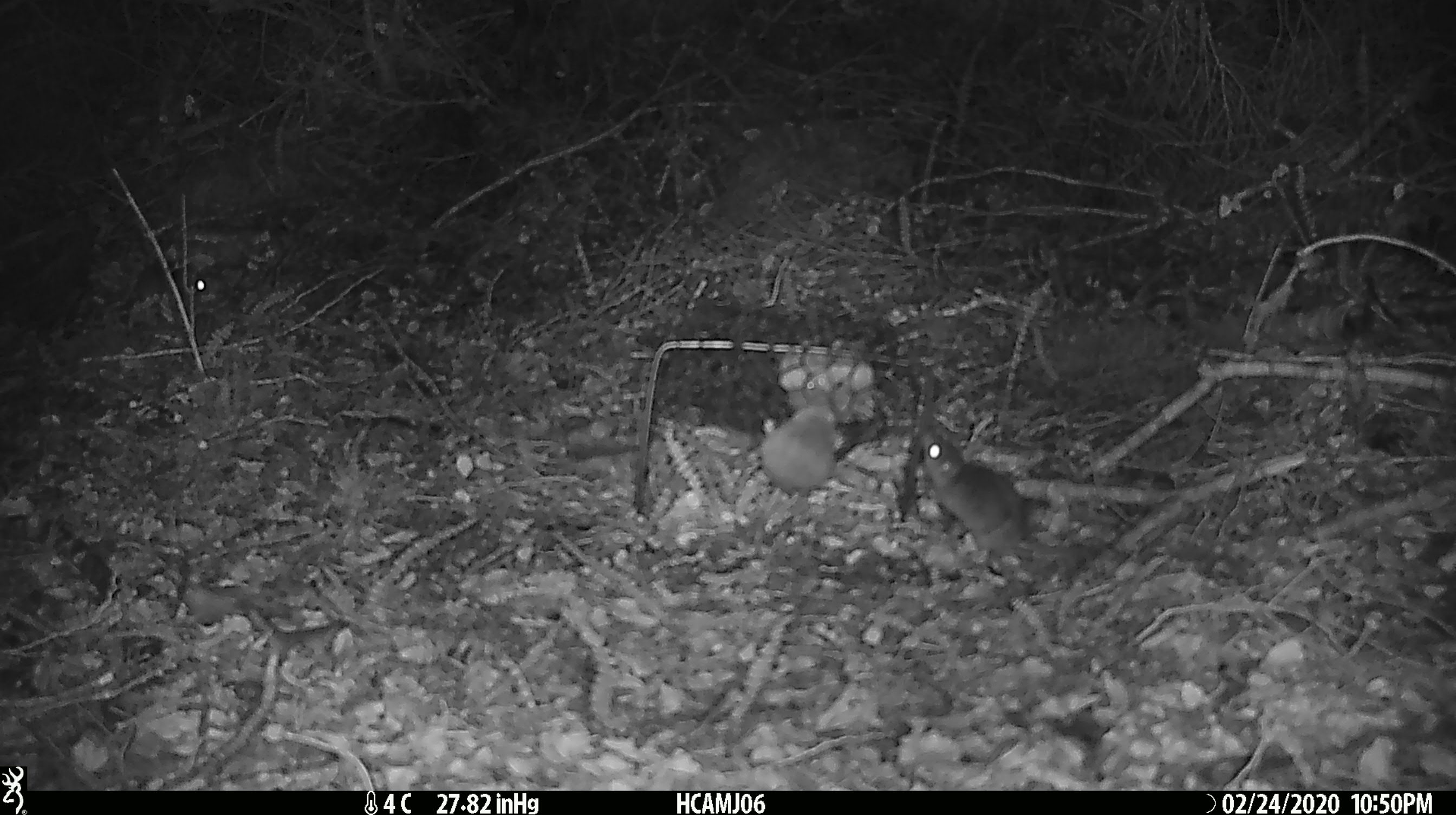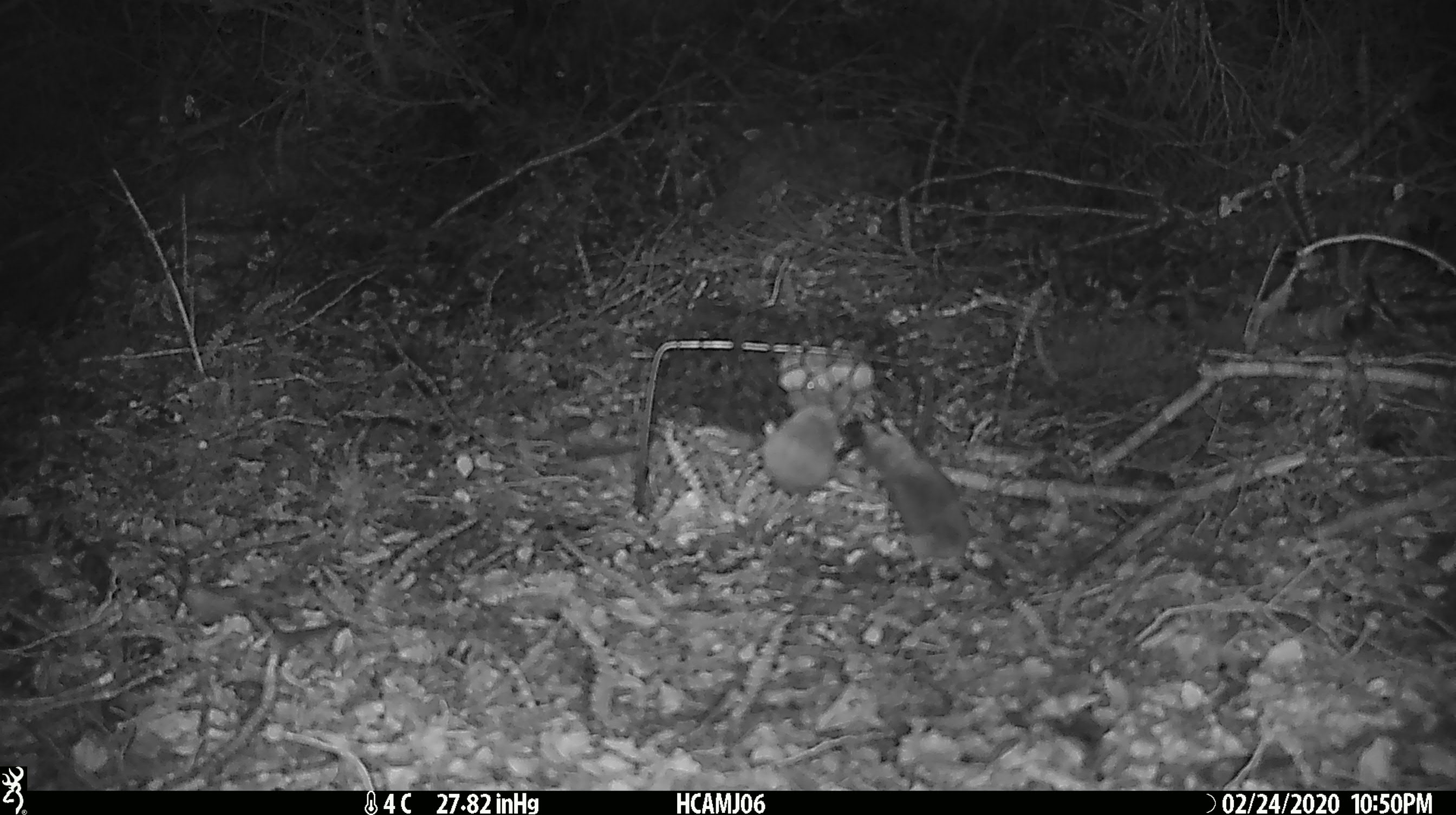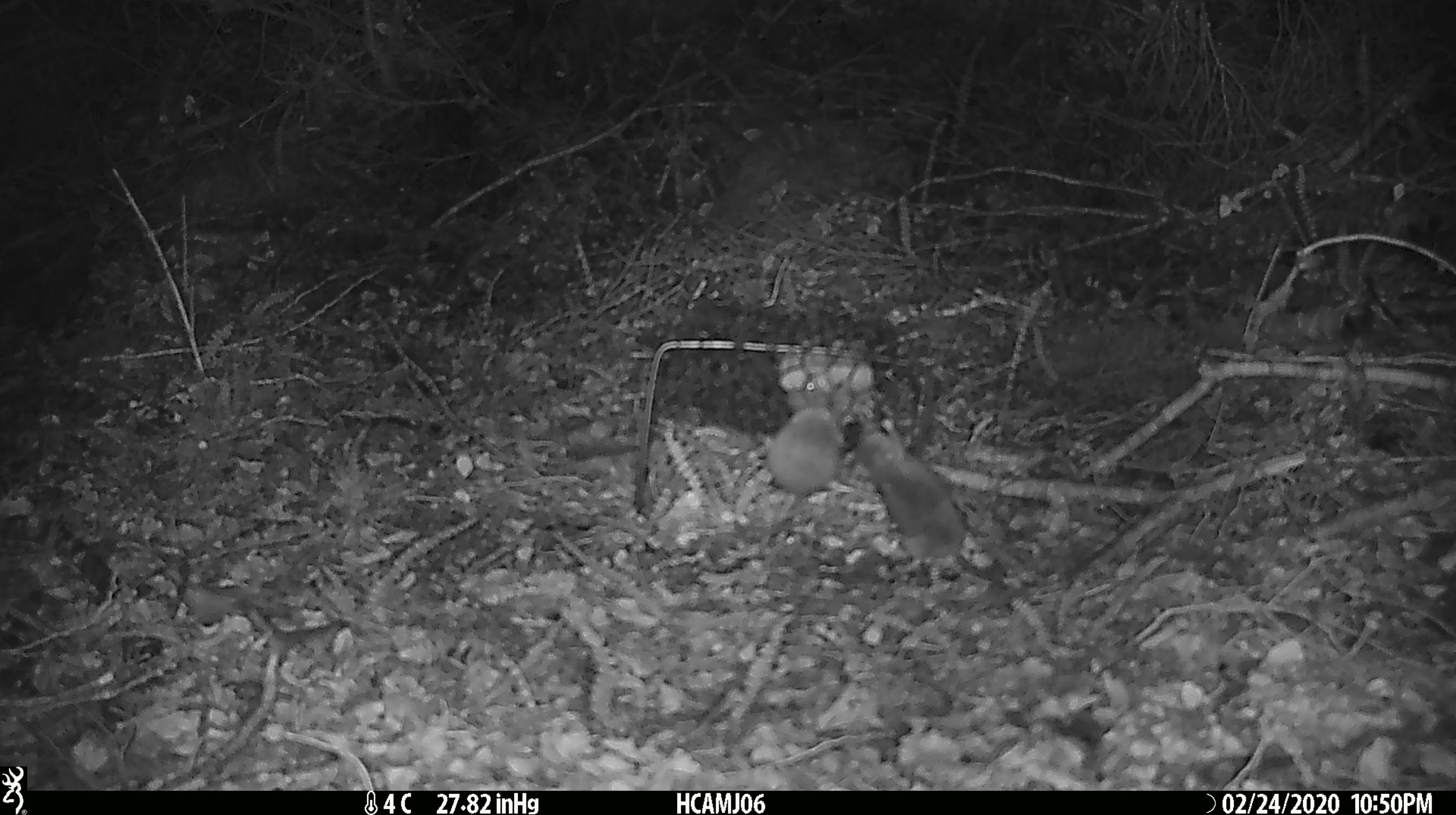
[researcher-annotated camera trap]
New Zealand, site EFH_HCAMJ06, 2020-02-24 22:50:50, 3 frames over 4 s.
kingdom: Animalia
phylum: Chordata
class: Mammalia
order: Rodentia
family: Muridae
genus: Mus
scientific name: Mus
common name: mouse